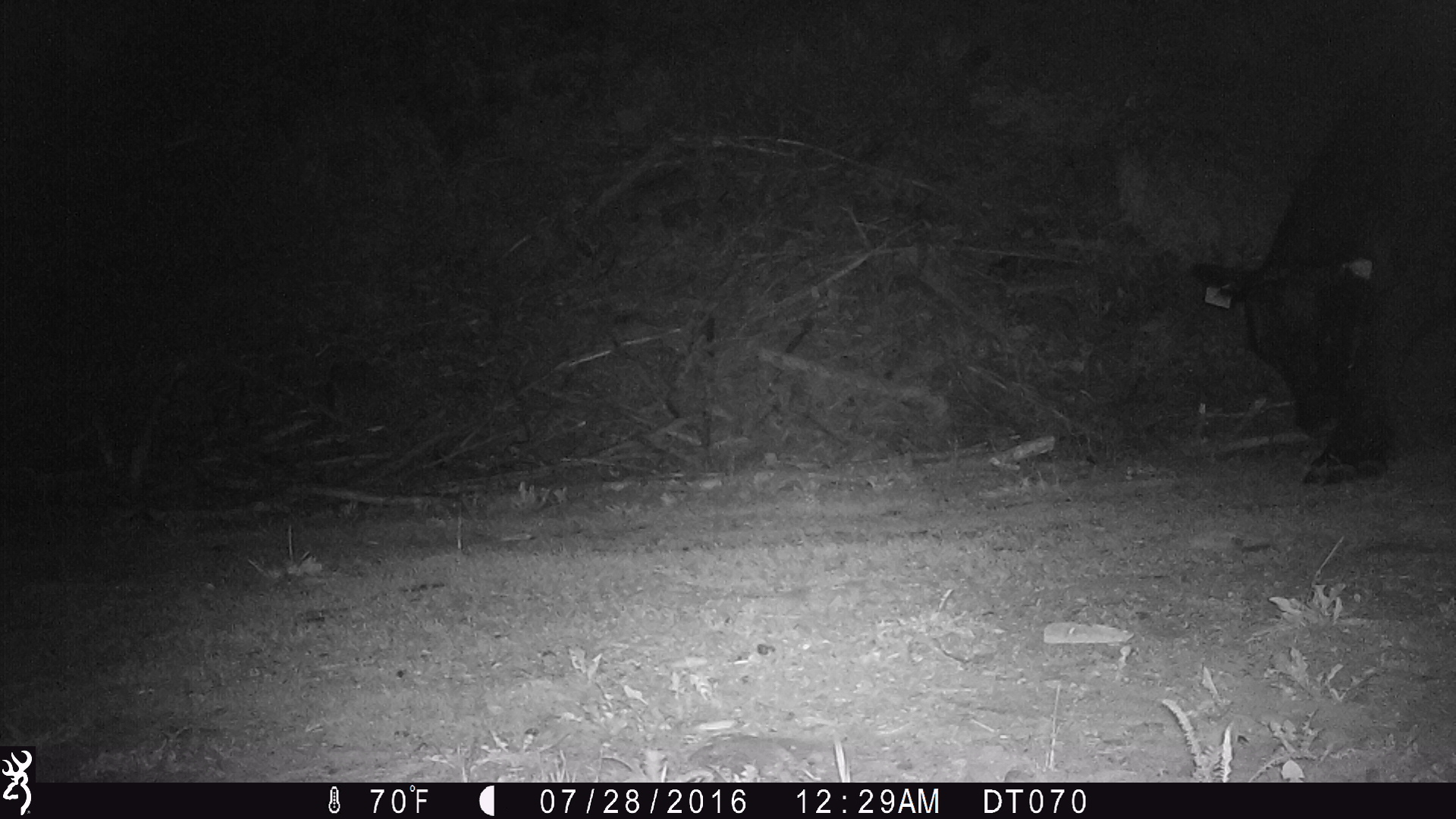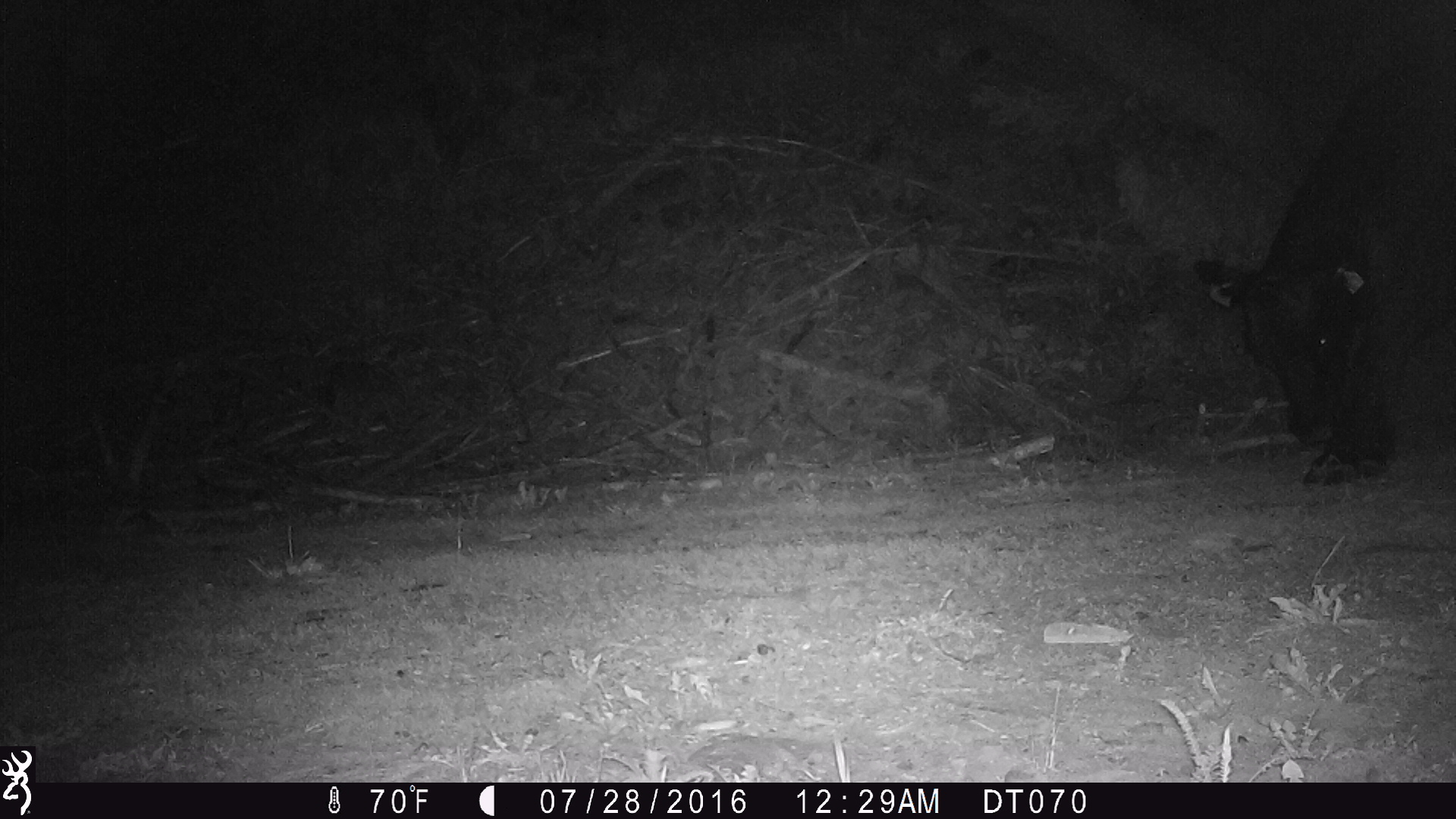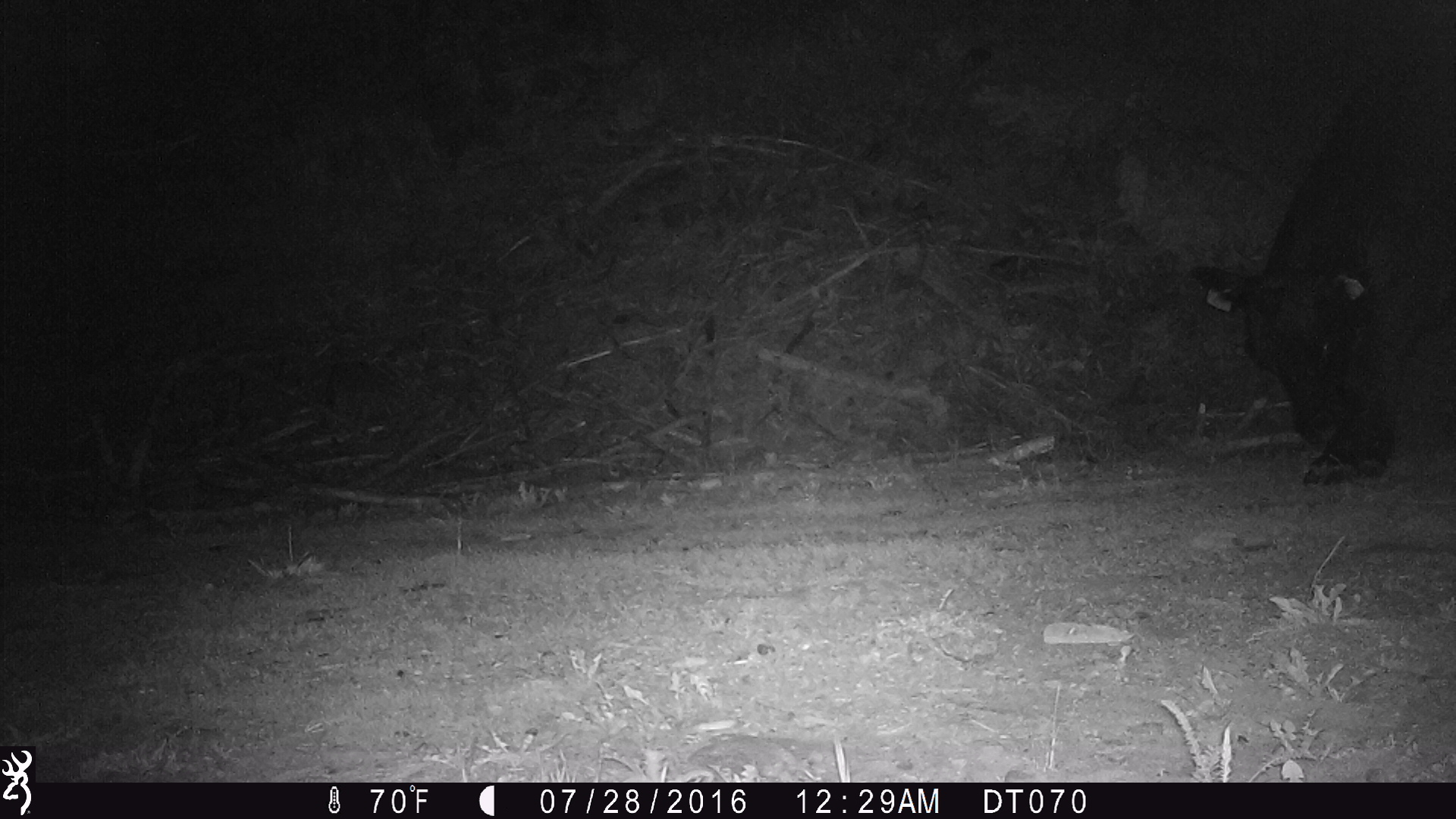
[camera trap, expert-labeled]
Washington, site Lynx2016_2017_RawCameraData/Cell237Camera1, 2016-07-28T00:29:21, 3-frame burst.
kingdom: Animalia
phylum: Chordata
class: Mammalia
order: Artiodactyla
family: Bovidae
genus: Bos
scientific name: Bos taurus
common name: domestic cattle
Domestic cattle (Bos taurus). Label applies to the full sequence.